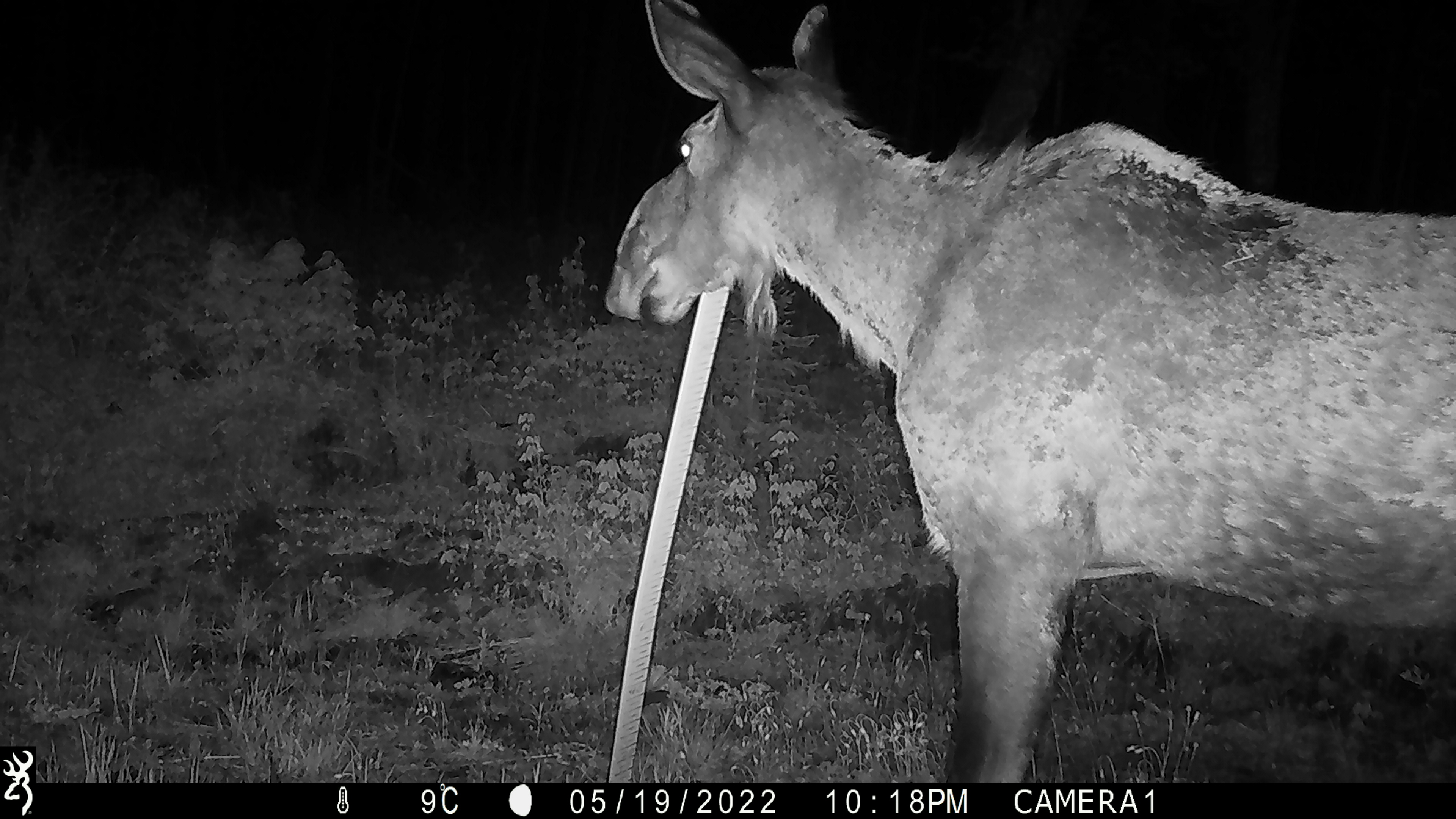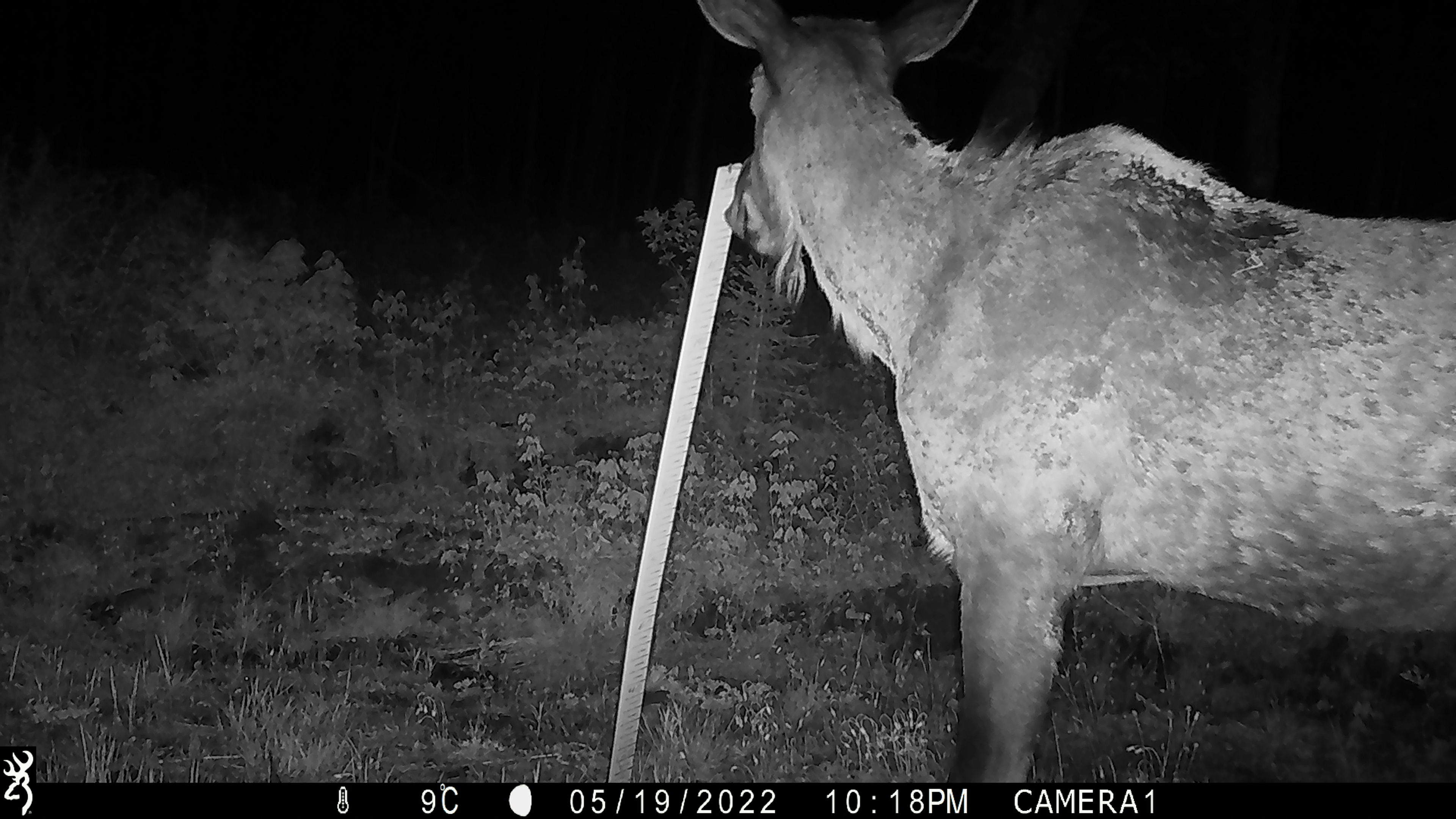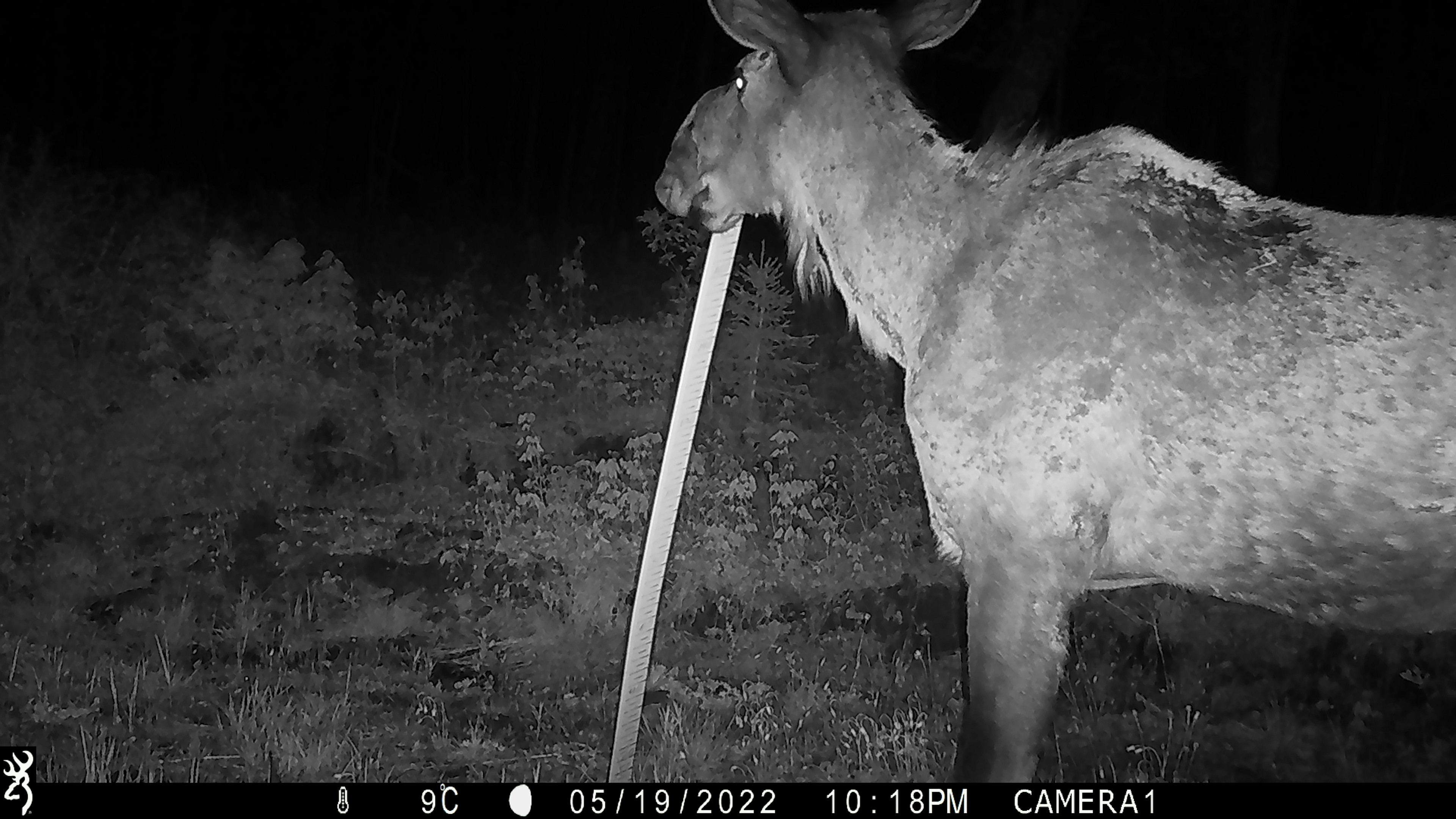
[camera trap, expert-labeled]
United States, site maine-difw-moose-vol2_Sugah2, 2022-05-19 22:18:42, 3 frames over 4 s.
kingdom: Animalia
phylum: Chordata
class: Mammalia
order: Artiodactyla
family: Cervidae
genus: Alces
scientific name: Alces alces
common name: moose